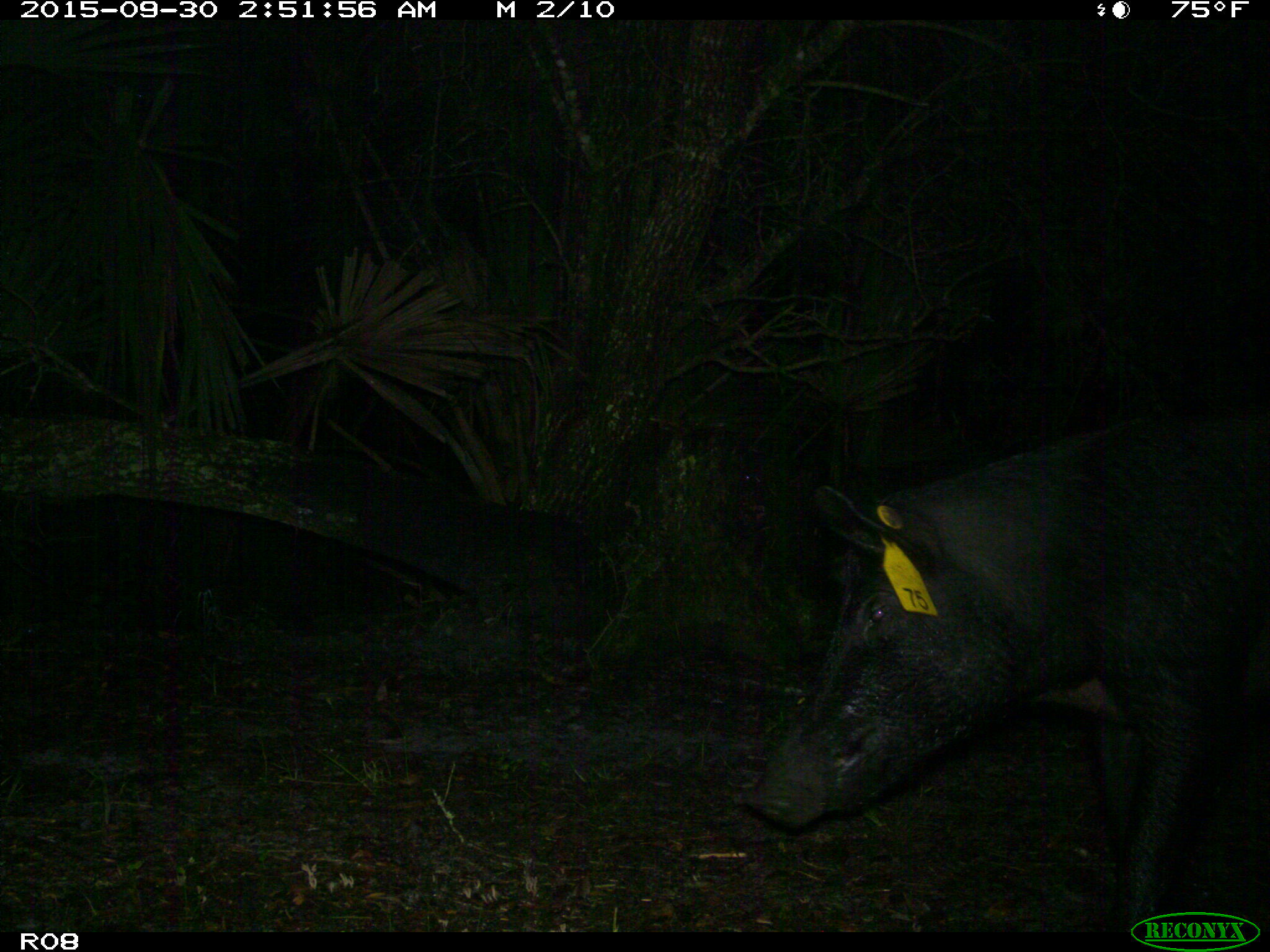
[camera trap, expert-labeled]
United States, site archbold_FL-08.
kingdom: Animalia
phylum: Chordata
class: Mammalia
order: Artiodactyla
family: Suidae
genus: Sus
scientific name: Sus scrofa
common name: wild boar